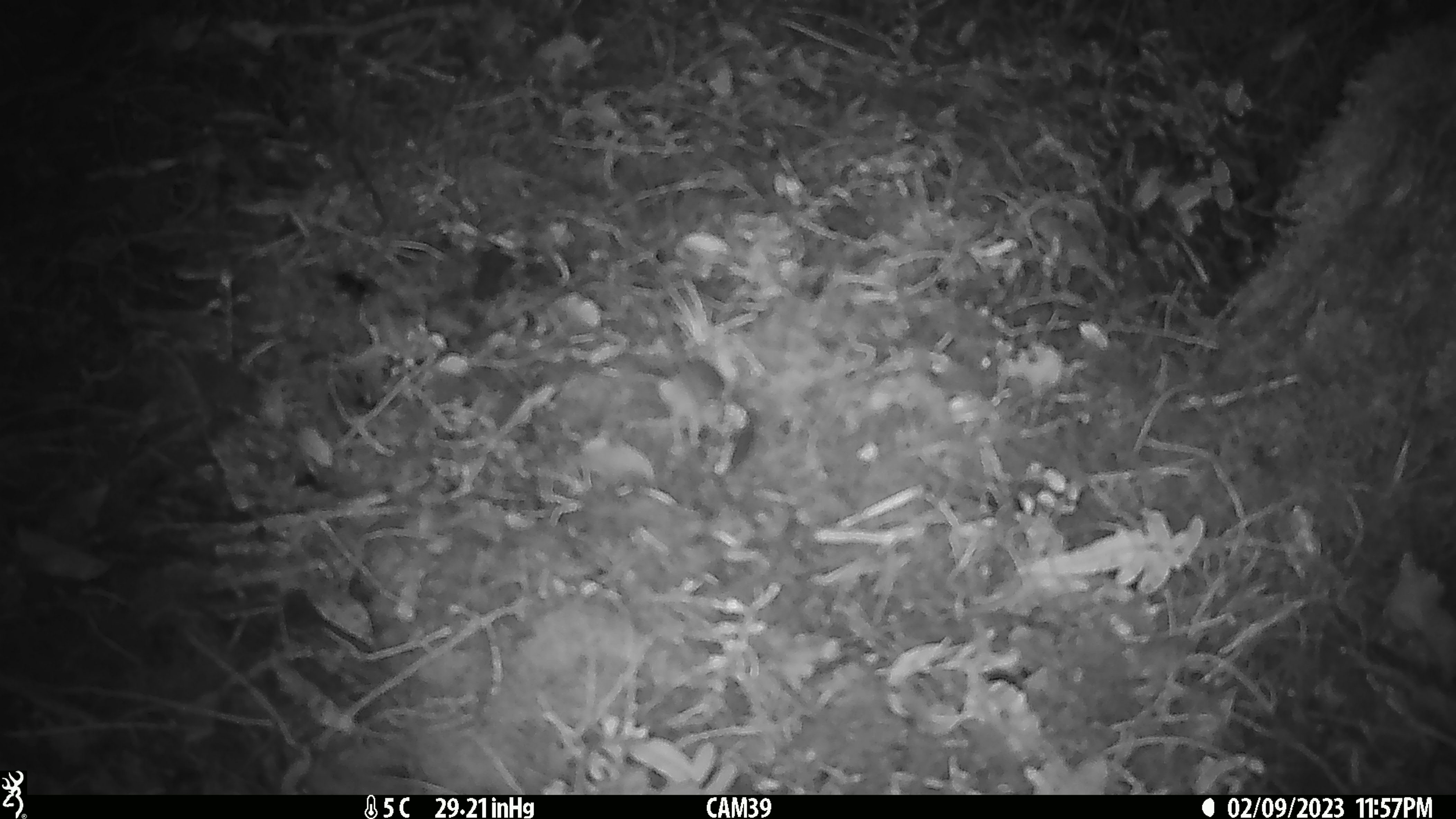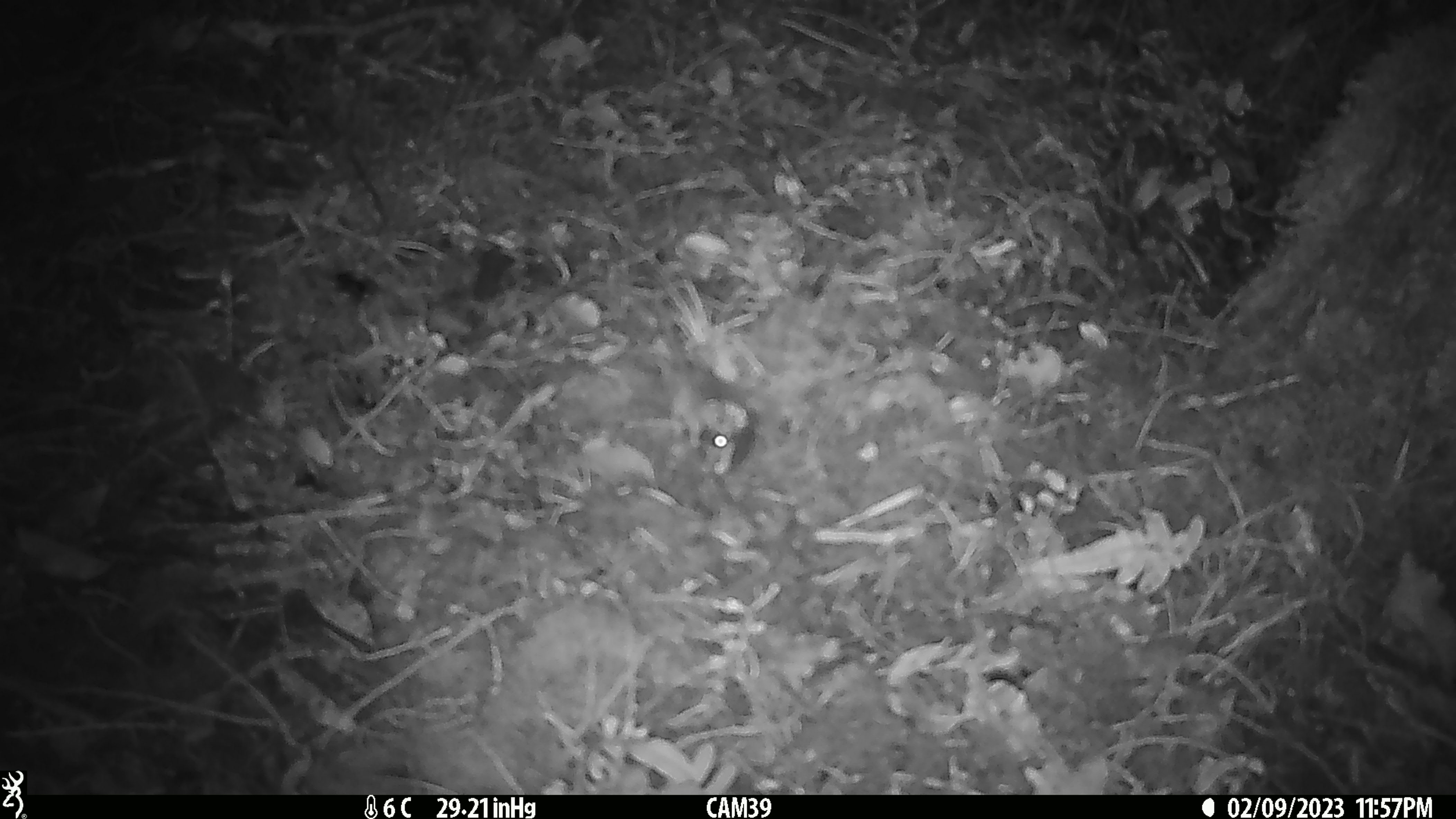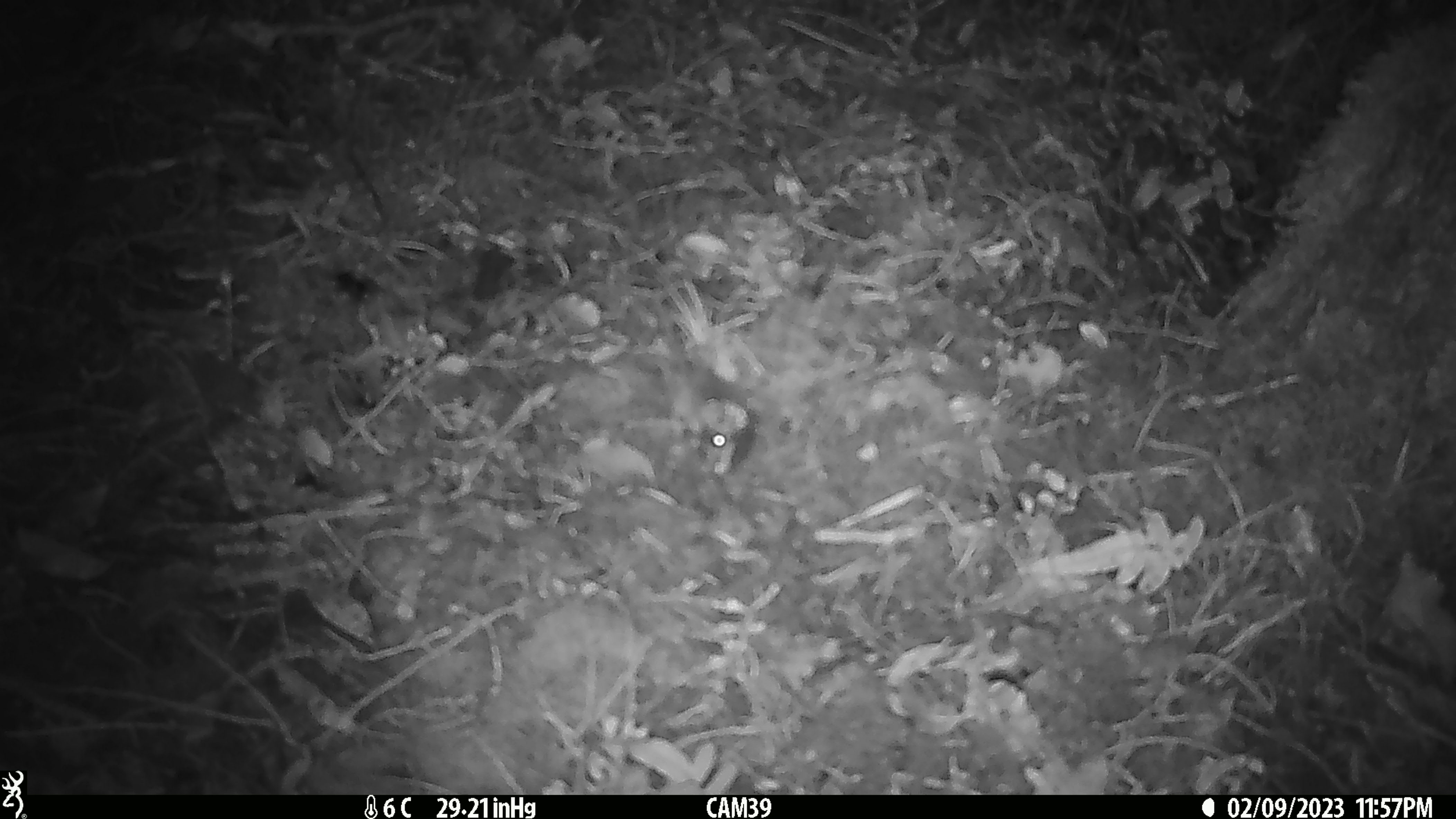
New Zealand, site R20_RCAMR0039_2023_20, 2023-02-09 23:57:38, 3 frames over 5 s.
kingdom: Animalia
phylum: Chordata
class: Mammalia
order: Rodentia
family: Muridae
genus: Mus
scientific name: Mus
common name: mouse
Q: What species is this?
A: Mouse (Mus).